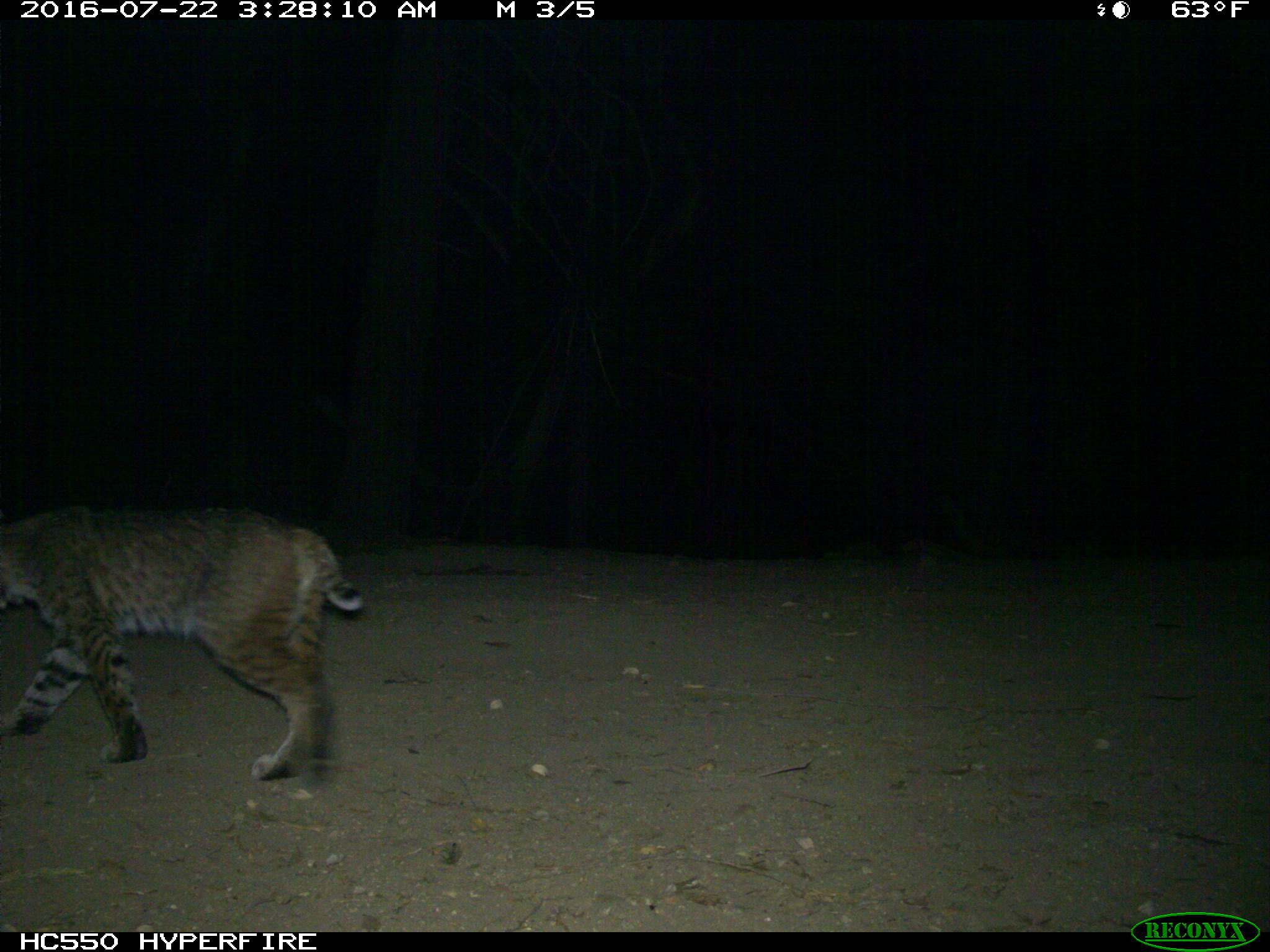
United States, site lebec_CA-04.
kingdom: Animalia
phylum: Chordata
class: Mammalia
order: Carnivora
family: Felidae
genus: Lynx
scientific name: Lynx rufus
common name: bobcat